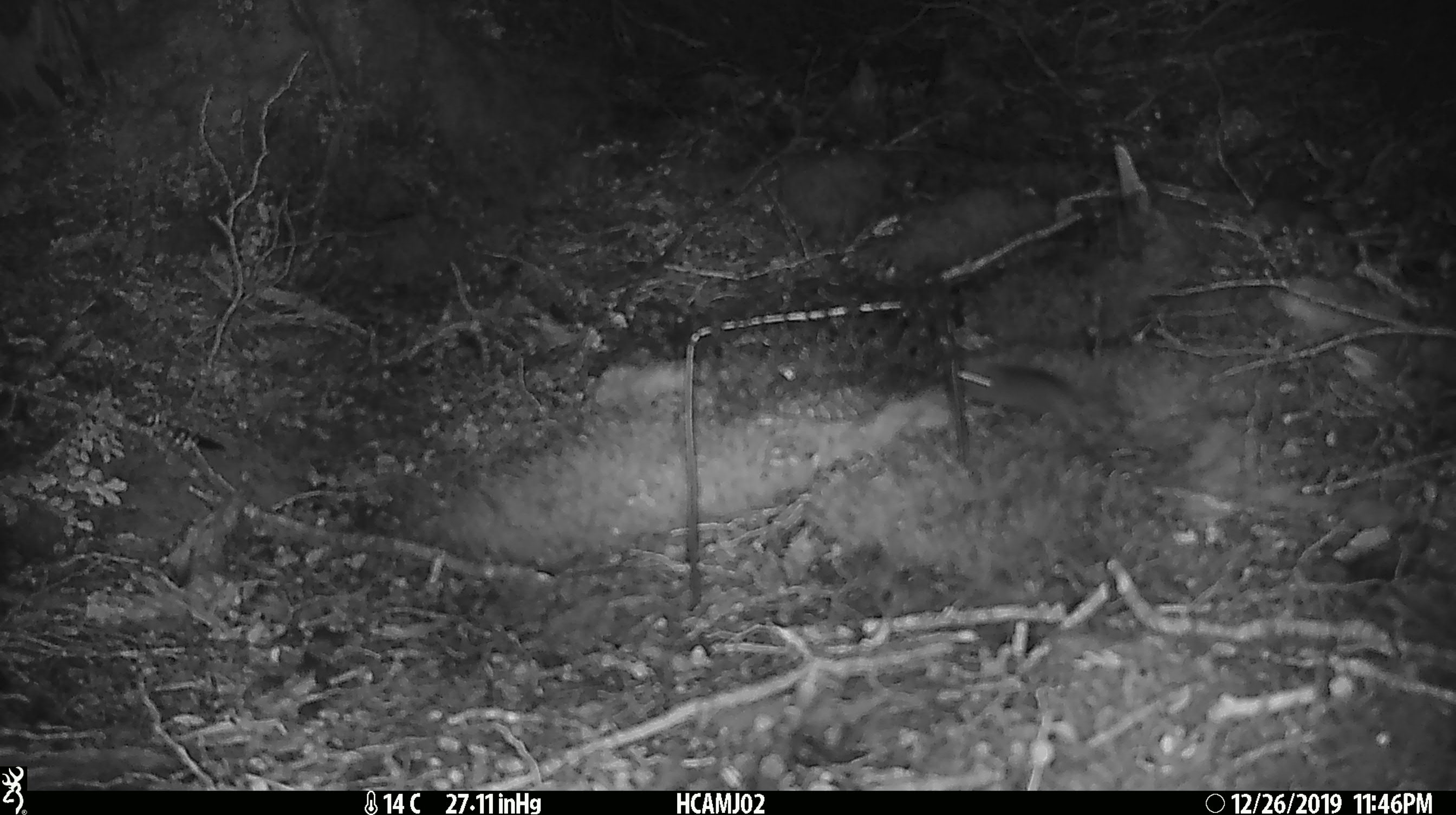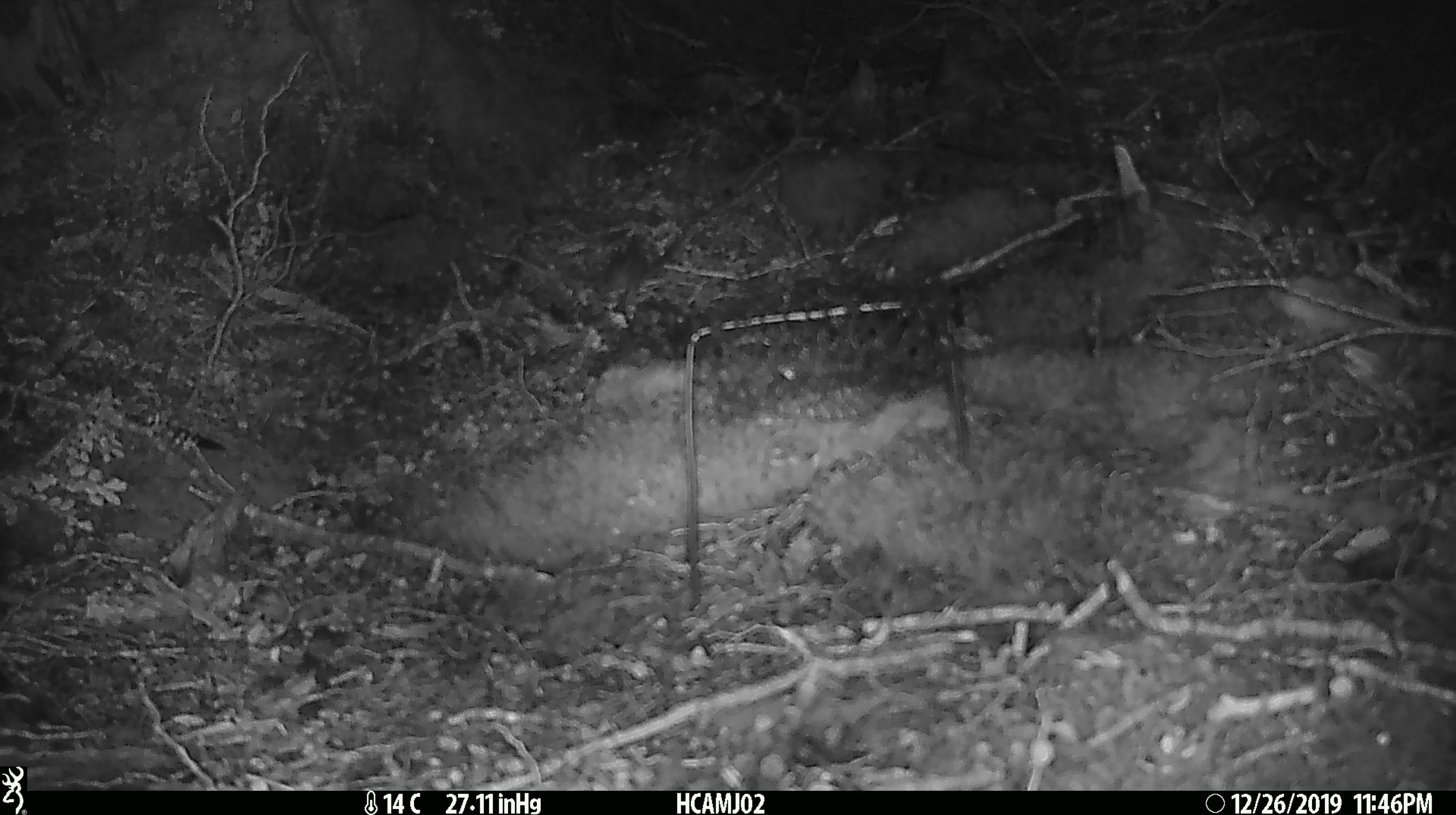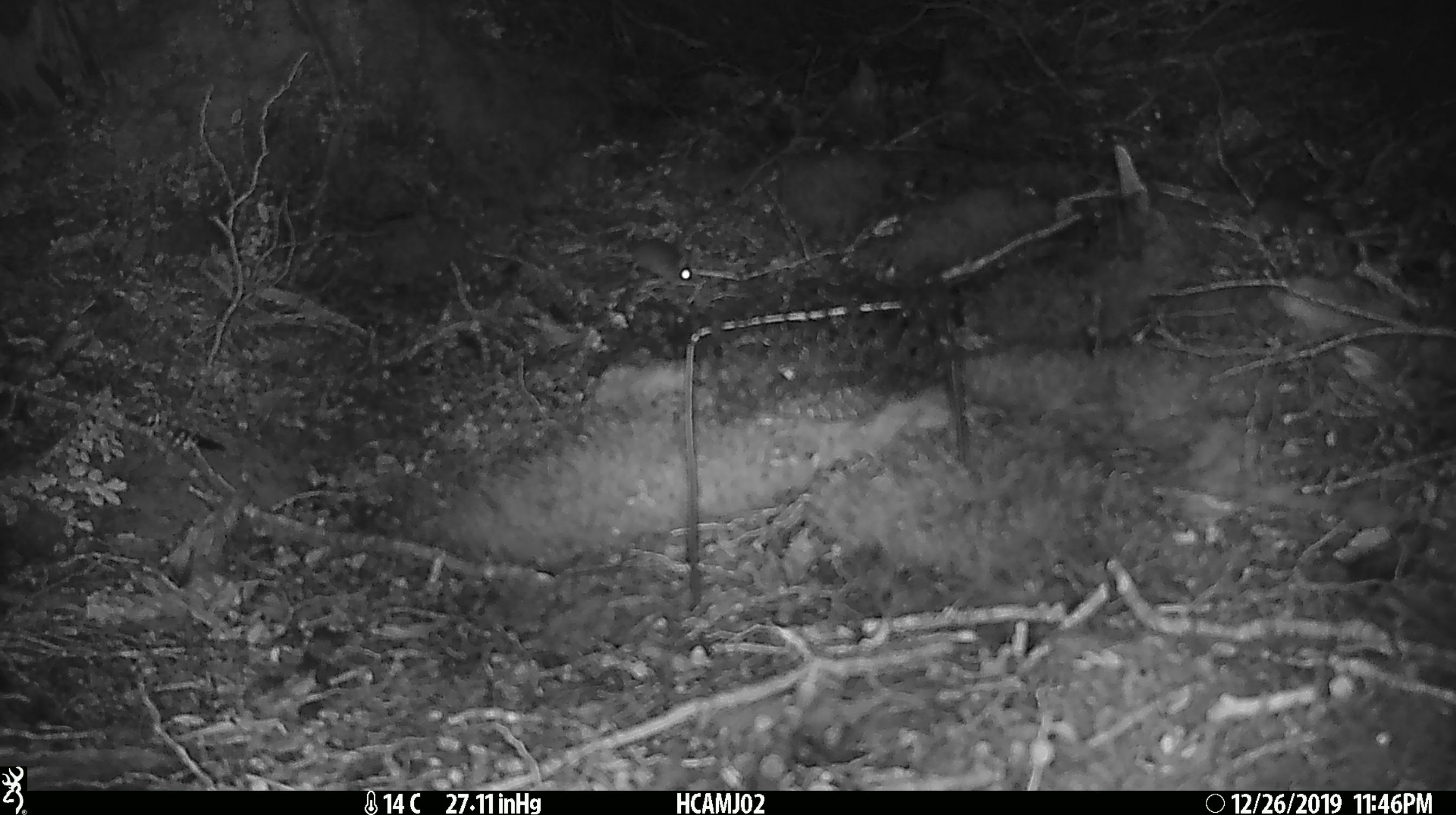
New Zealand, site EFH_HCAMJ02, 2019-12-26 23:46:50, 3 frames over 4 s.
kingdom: Animalia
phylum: Chordata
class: Mammalia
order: Rodentia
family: Muridae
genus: Mus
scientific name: Mus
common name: mouse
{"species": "mouse (Mus)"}